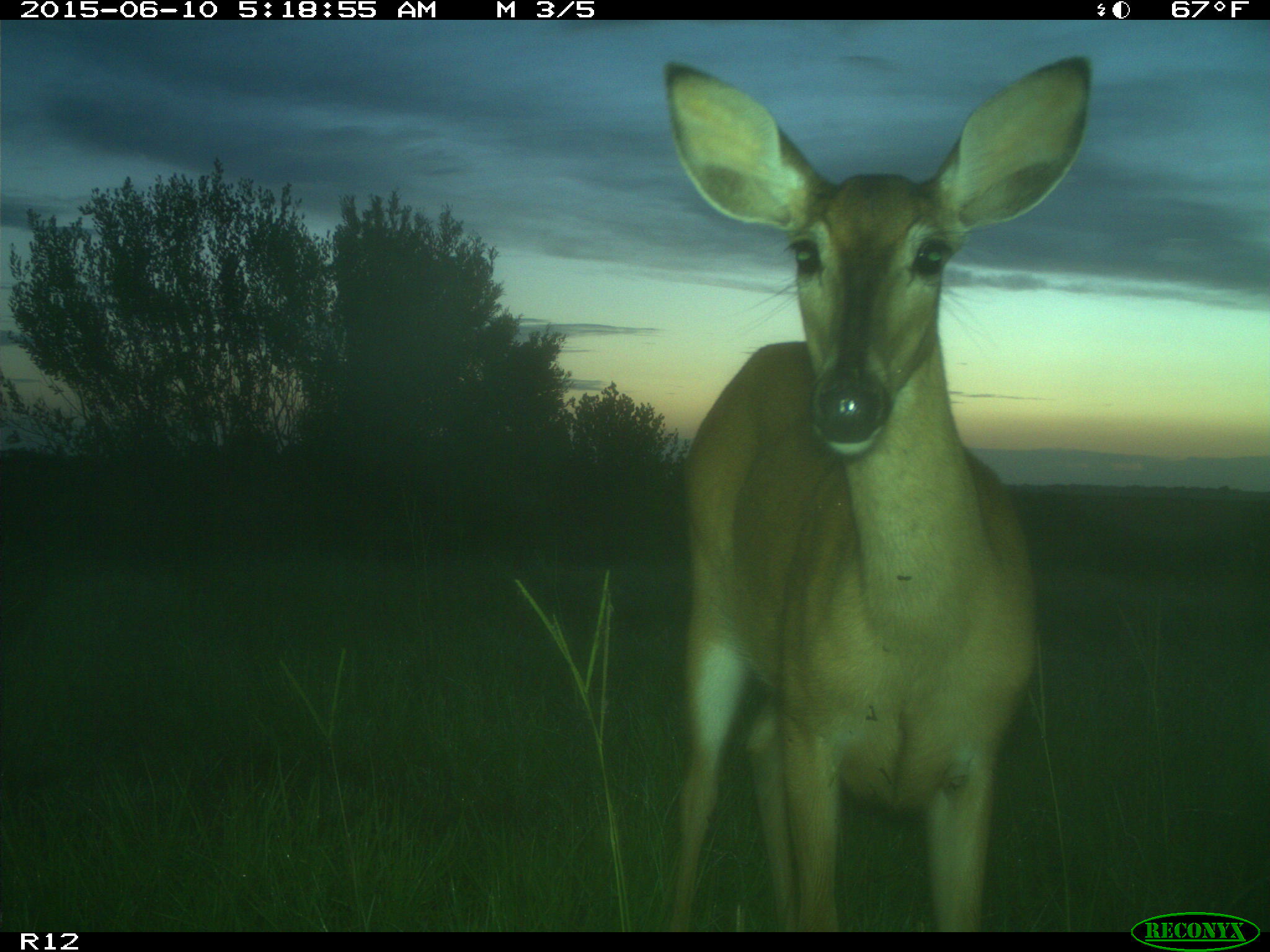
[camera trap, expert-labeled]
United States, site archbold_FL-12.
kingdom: Animalia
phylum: Chordata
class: Mammalia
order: Artiodactyla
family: Cervidae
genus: Odocoileus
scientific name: Odocoileus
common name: deer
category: unidentified deer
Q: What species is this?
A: Unidentified deer (deer) (Odocoileus).